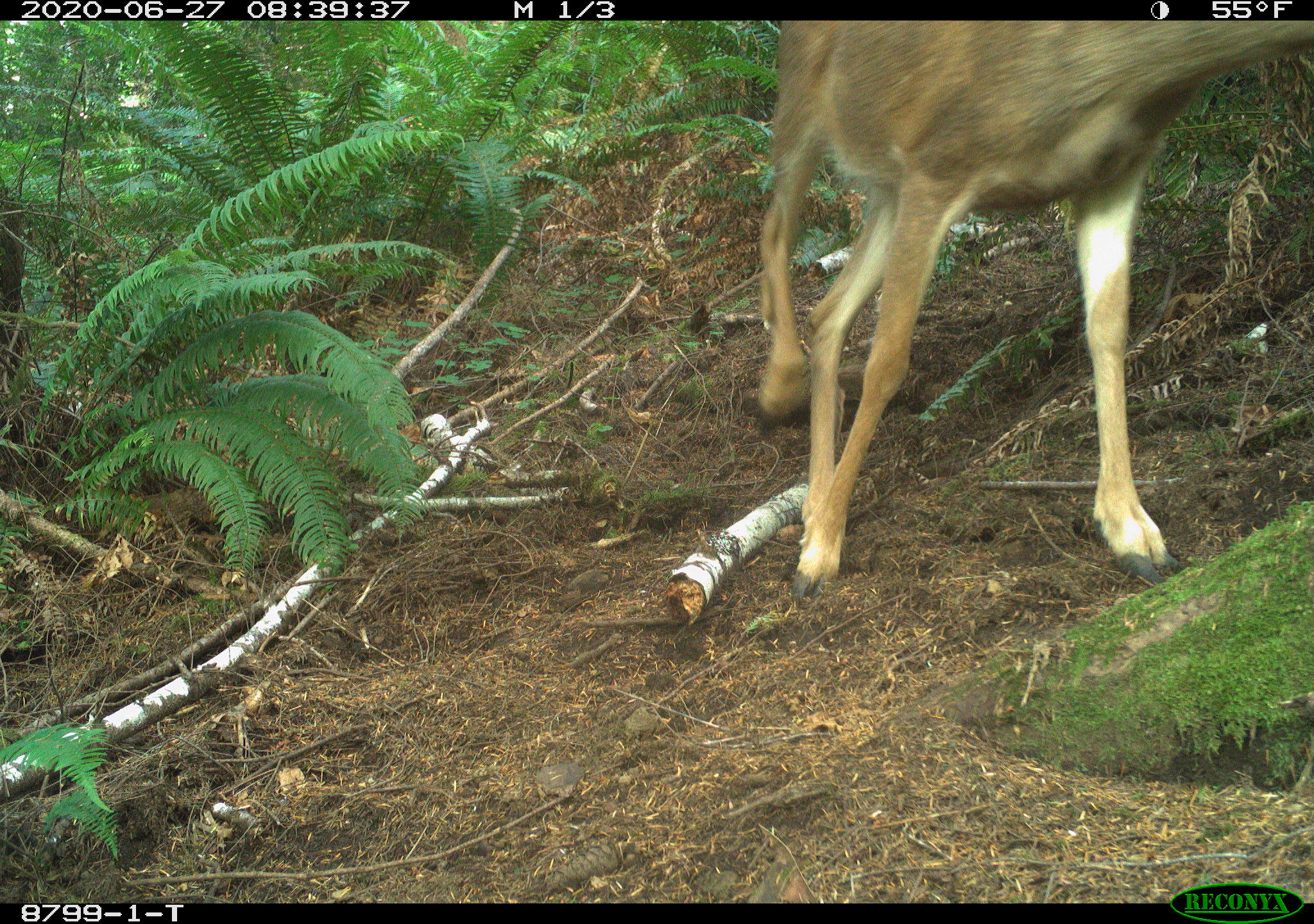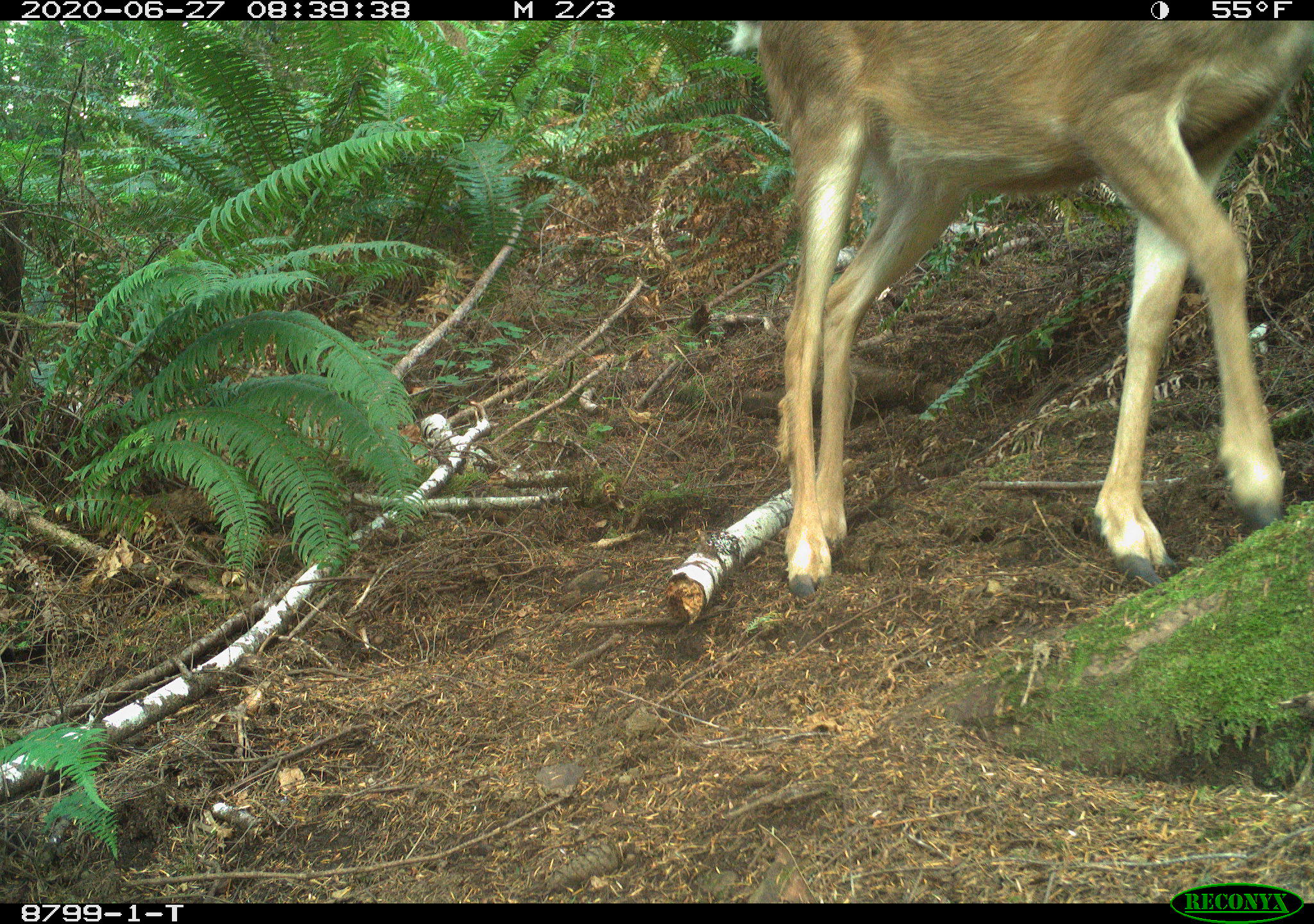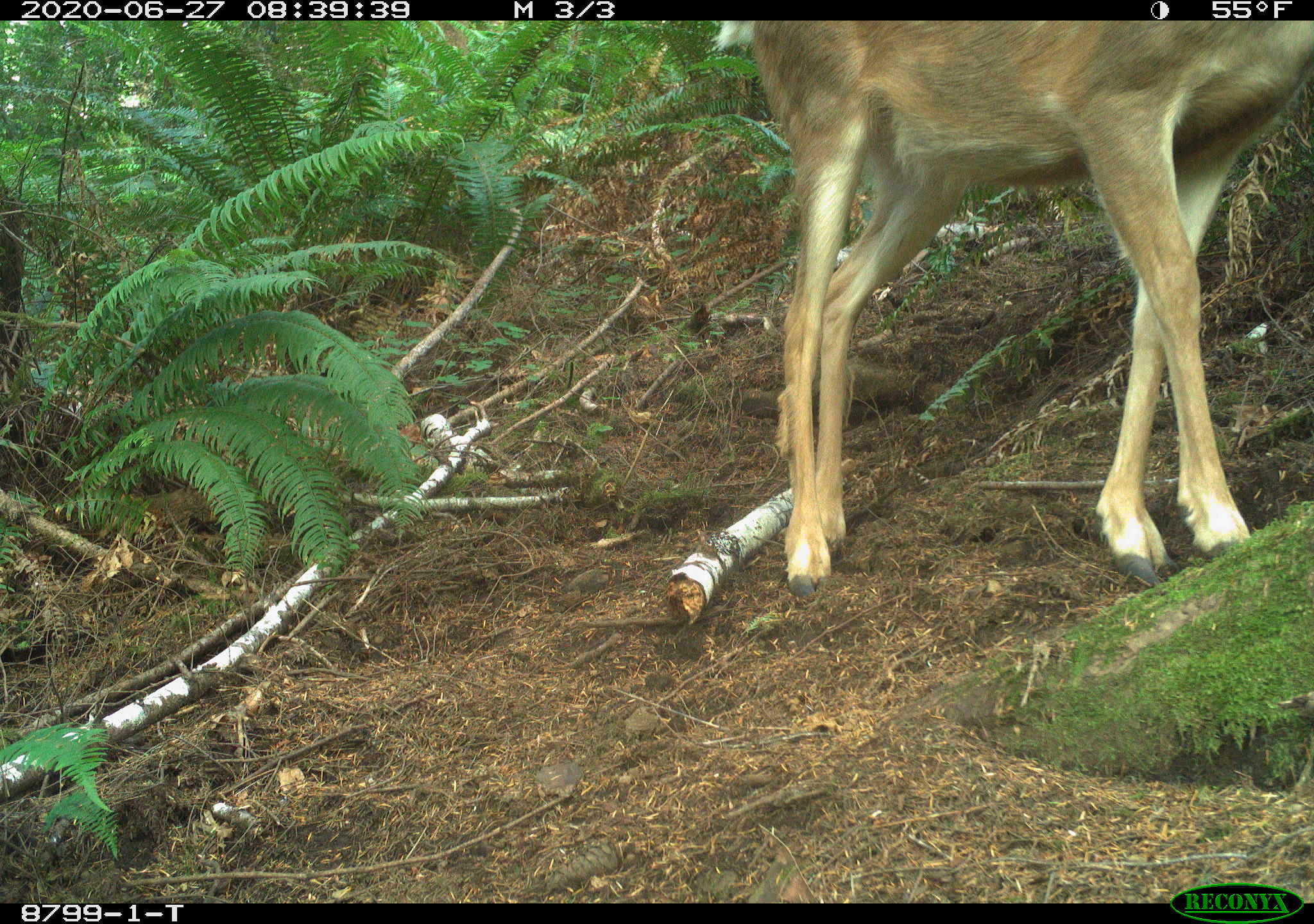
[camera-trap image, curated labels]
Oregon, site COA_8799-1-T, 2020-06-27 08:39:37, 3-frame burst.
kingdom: Animalia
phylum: Chordata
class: Mammalia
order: Artiodactyla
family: Cervidae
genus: Odocoileus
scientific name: Odocoileus hemionus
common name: black-tailed deer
Black-tailed deer (Odocoileus hemionus).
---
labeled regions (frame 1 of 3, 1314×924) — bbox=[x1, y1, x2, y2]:
black-tailed deer: bbox=[740, 22, 1309, 595]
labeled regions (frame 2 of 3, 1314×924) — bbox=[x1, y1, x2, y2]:
black-tailed deer: bbox=[721, 28, 1307, 591]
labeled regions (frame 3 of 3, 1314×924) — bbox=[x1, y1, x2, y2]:
black-tailed deer: bbox=[740, 24, 1309, 595]